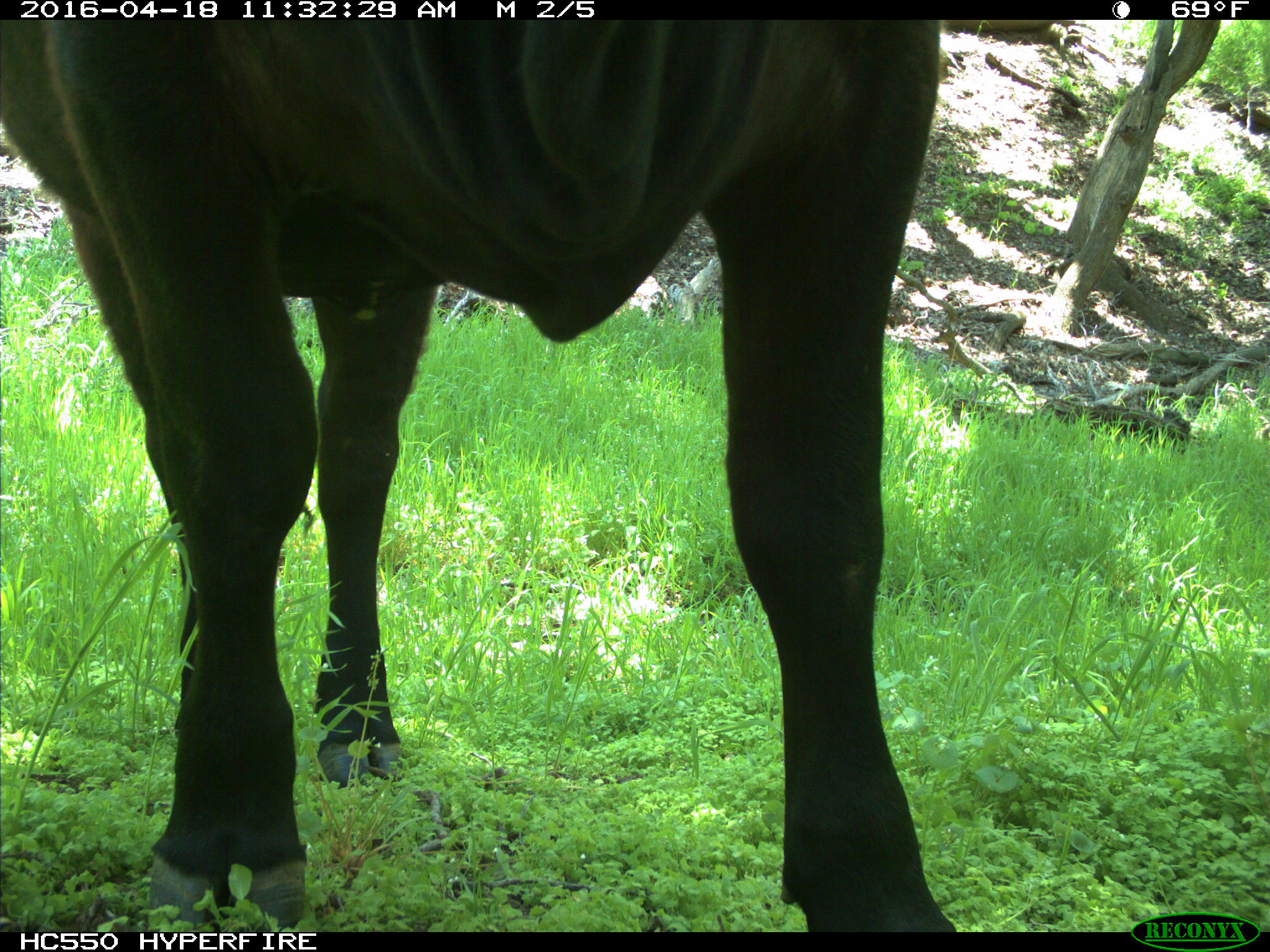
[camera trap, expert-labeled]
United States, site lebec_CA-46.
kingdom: Animalia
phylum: Chordata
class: Mammalia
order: Artiodactyla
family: Bovidae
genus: Bos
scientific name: Bos taurus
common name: domestic cow